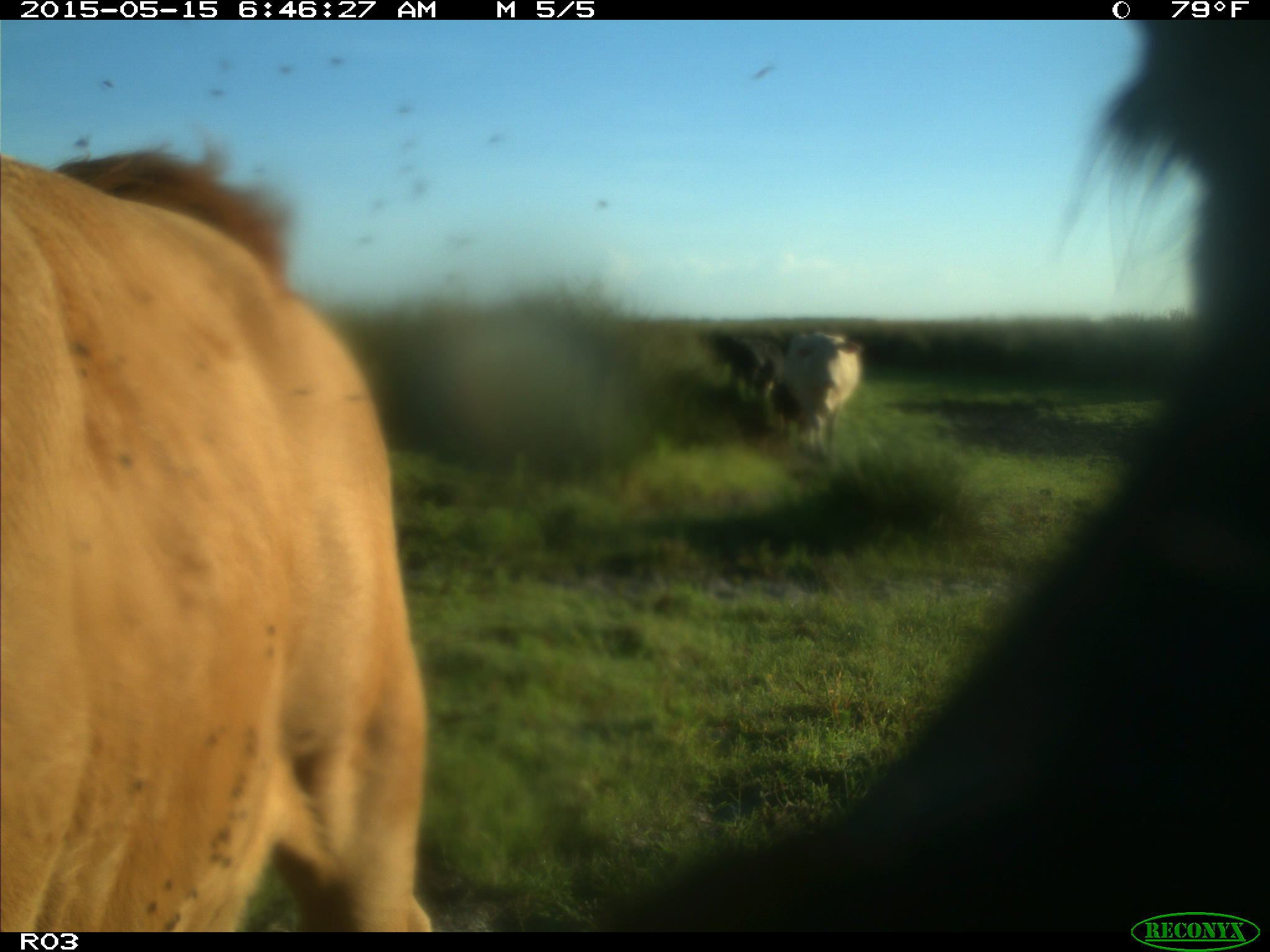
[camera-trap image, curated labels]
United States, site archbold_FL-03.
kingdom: Animalia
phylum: Chordata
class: Mammalia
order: Artiodactyla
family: Bovidae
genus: Bos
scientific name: Bos taurus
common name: domestic cow